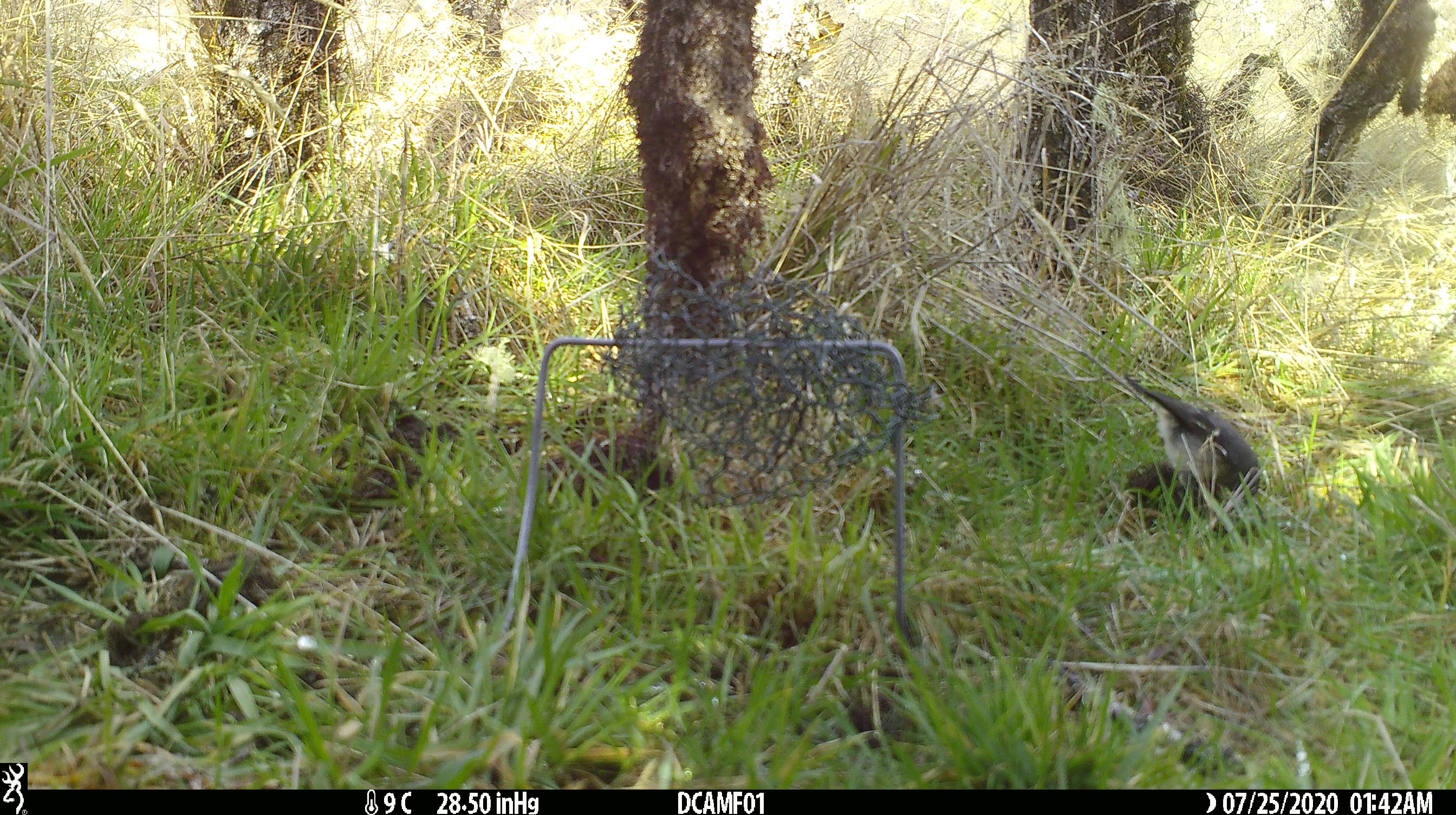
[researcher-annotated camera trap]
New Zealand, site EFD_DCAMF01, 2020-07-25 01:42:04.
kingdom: Animalia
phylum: Chordata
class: Aves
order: Passeriformes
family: Petroicidae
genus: Petroica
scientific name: Petroica macrocephala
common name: tomtit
Tomtit (Petroica macrocephala).